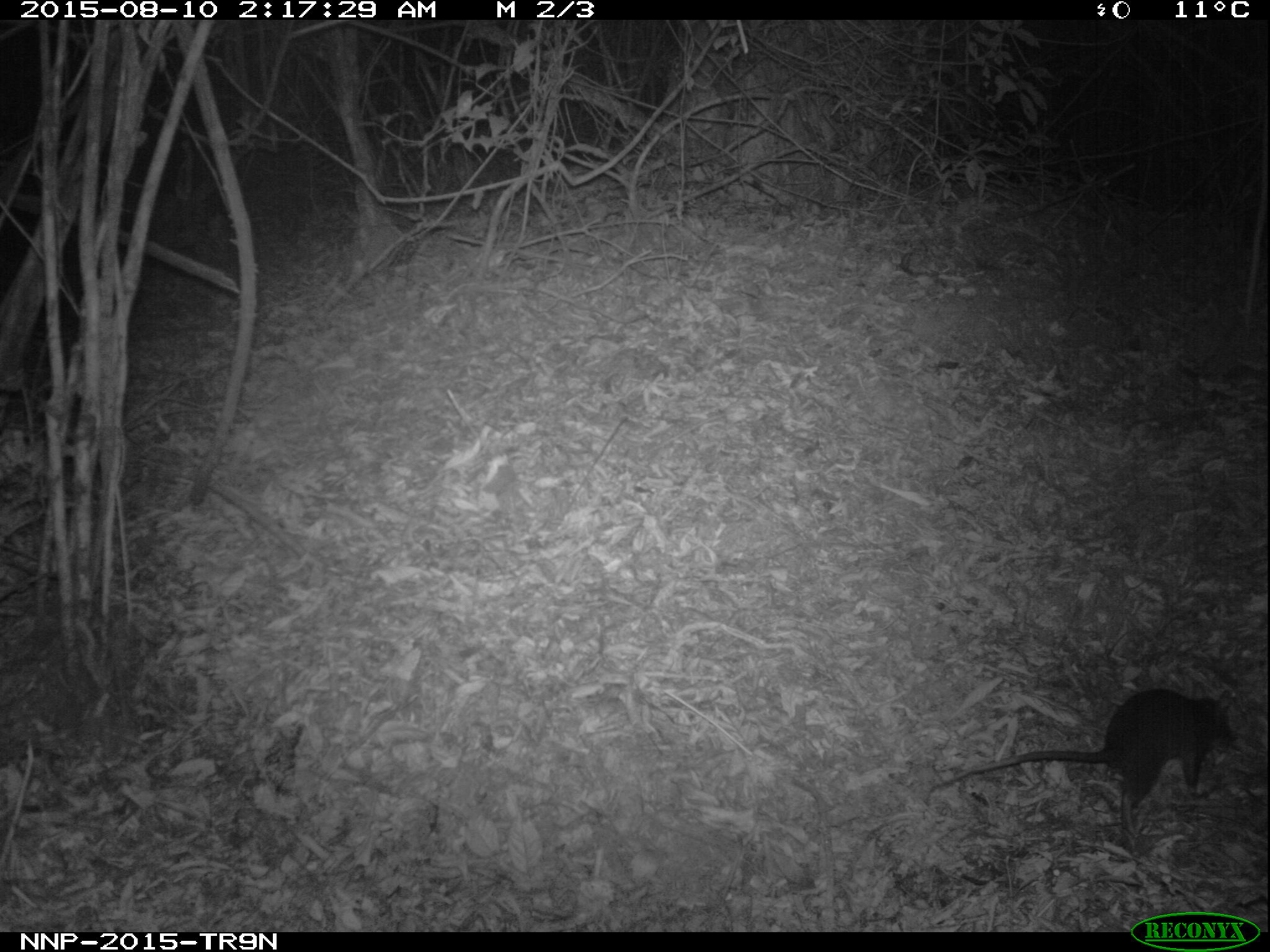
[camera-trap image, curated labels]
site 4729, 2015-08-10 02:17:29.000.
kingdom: Animalia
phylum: Chordata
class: Mammalia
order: Rodentia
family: Nesomyidae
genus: Cricetomys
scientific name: Cricetomys gambianus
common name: african giant pouched rat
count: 1